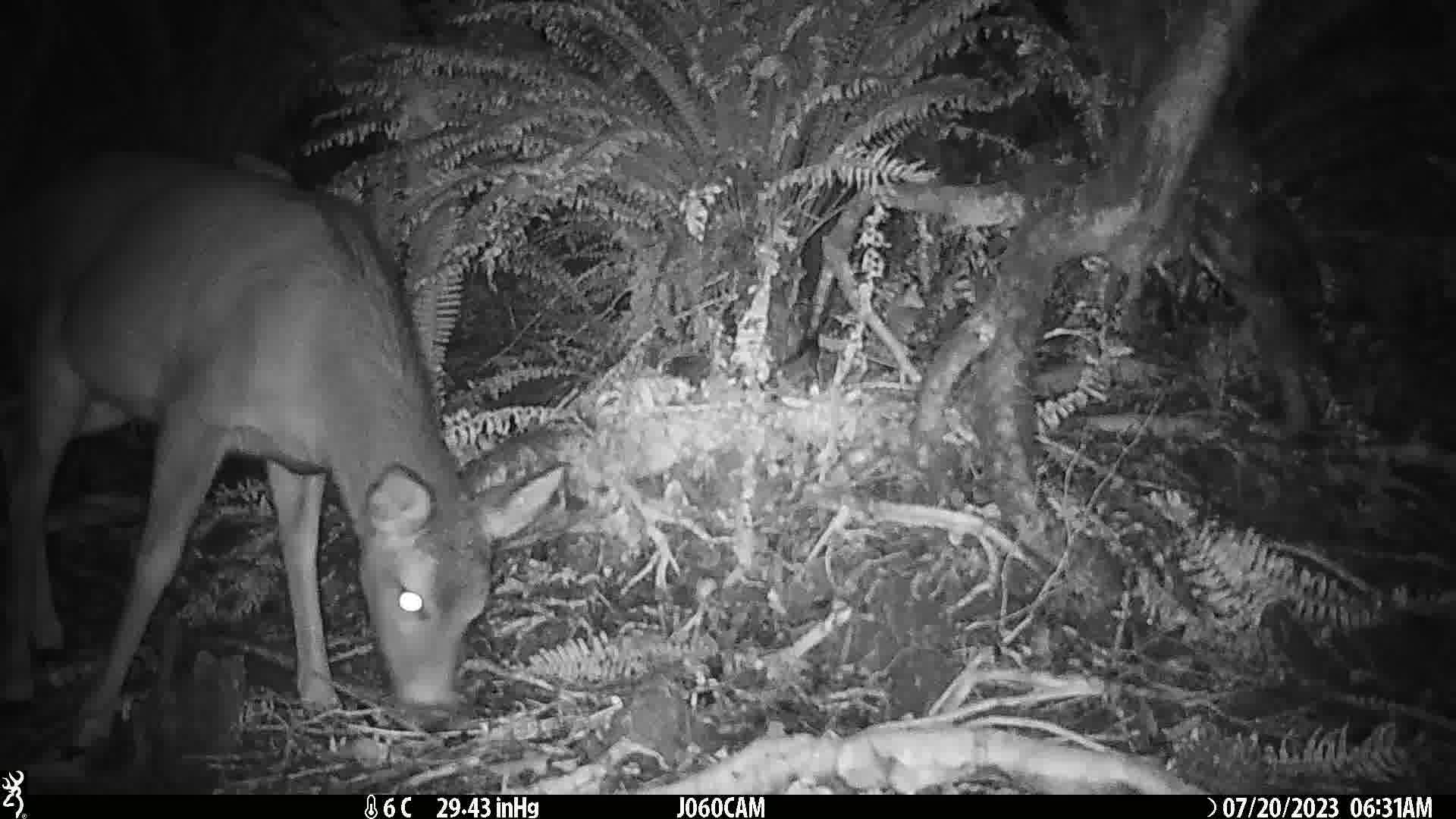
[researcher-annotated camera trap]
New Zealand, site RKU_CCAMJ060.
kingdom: Animalia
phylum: Chordata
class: Mammalia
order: Artiodactyla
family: Cervidae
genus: Odocoileus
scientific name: Odocoileus virginianus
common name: white-tailed deer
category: white tailed deer